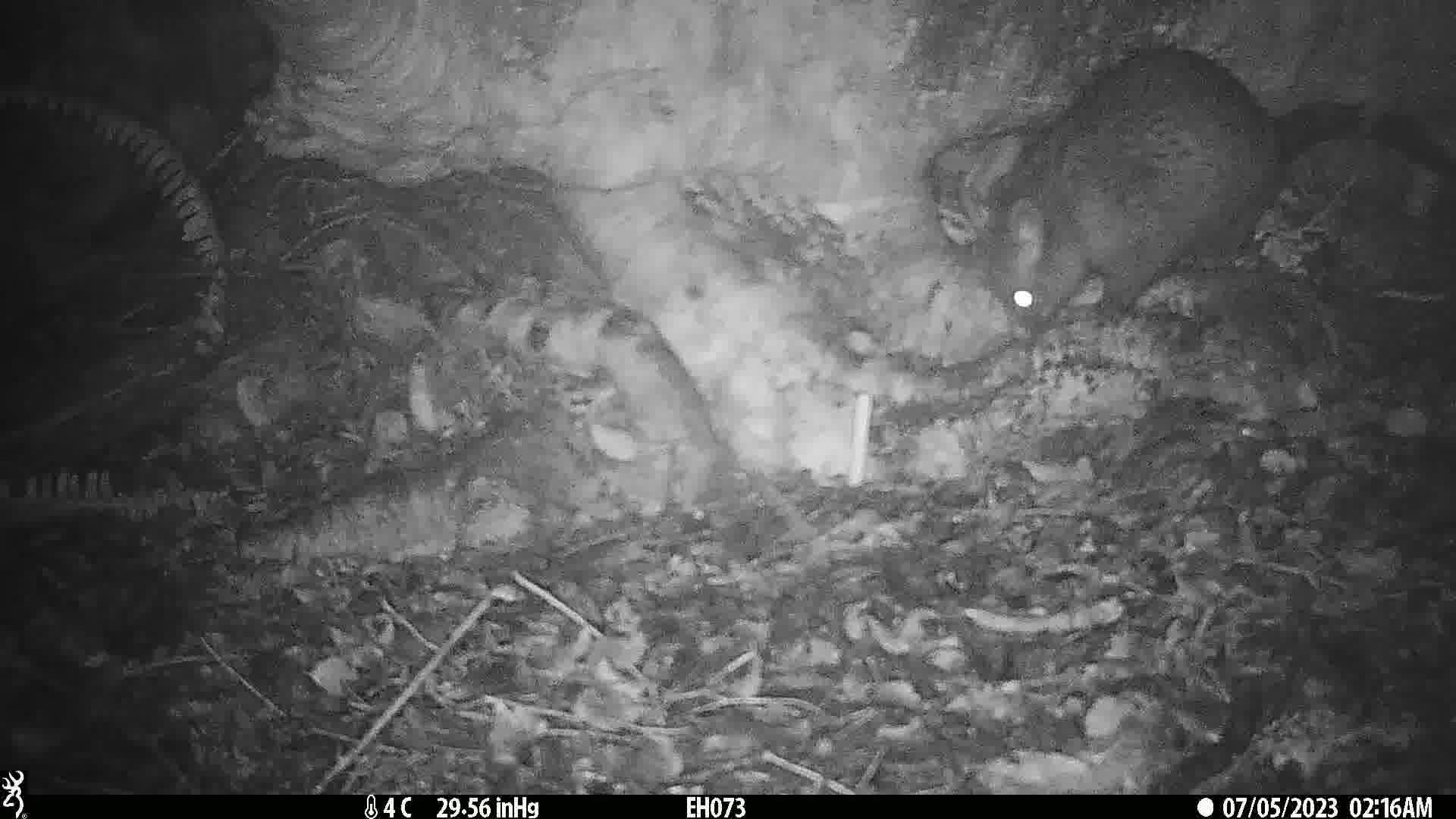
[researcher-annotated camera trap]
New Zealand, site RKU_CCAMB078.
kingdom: Animalia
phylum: Chordata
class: Mammalia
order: Diprotodontia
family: Phalangeridae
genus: Trichosurus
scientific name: Trichosurus vulpecula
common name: common brushtail possum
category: possum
Possum (common brushtail possum) (Trichosurus vulpecula).